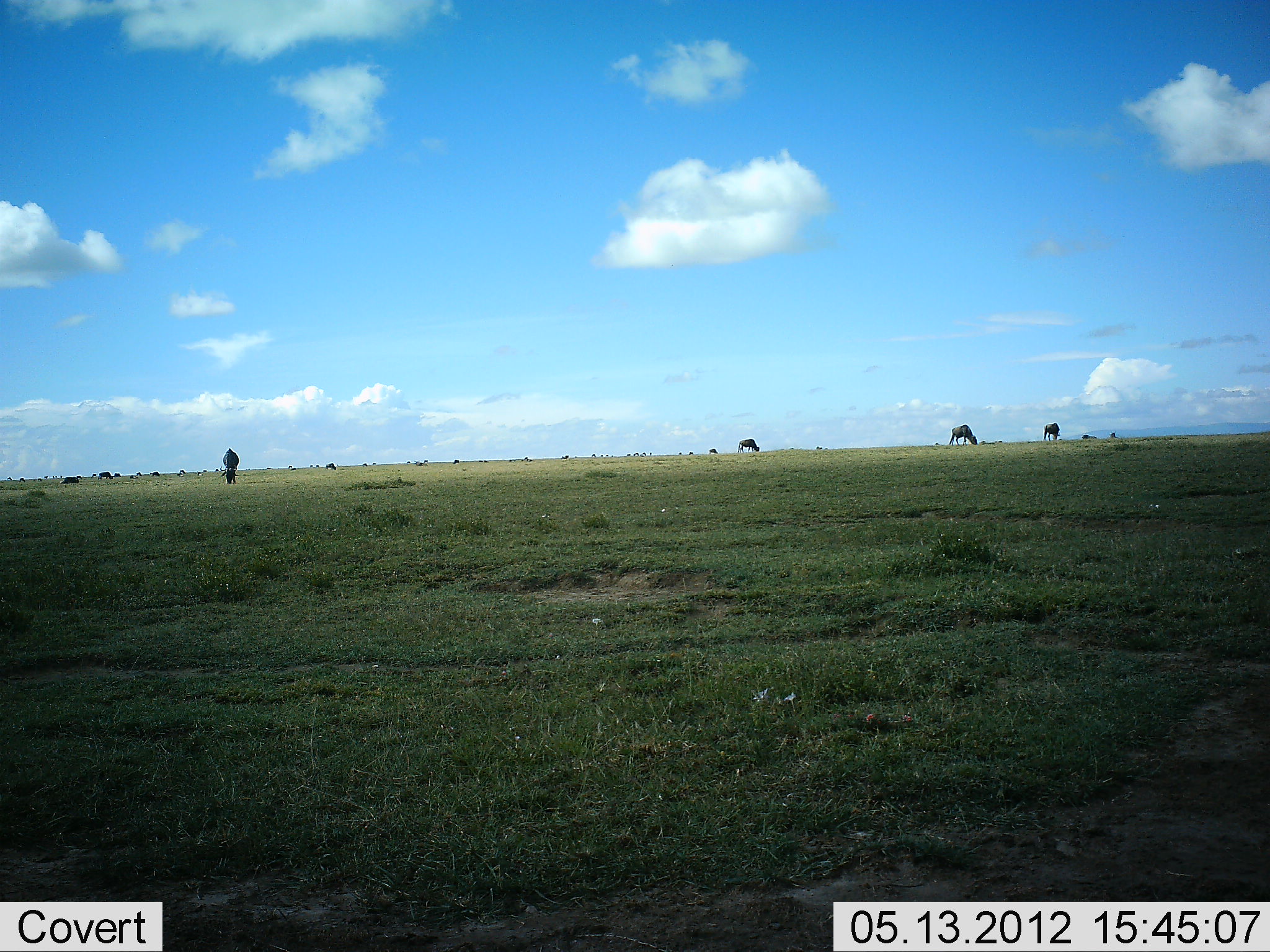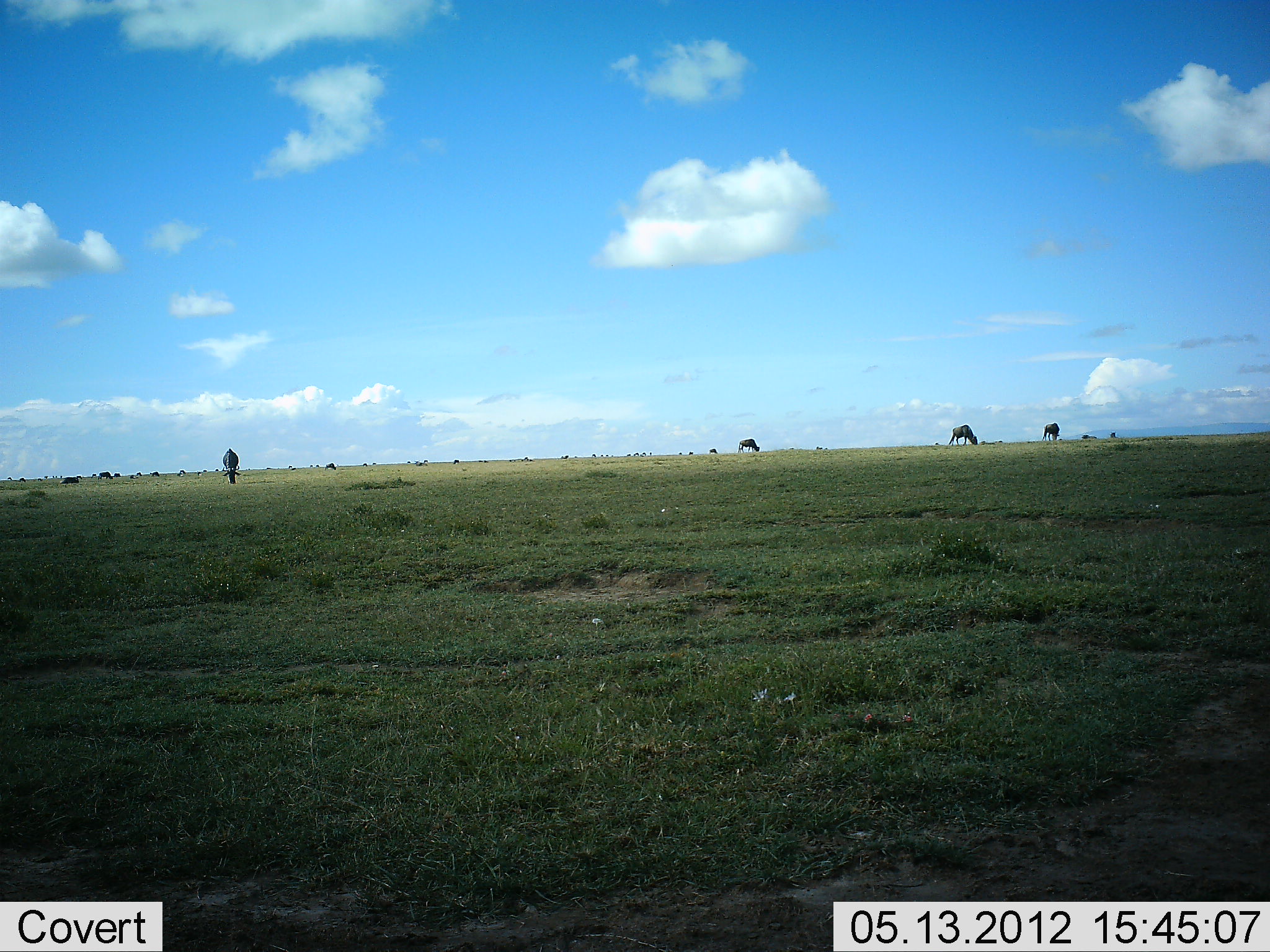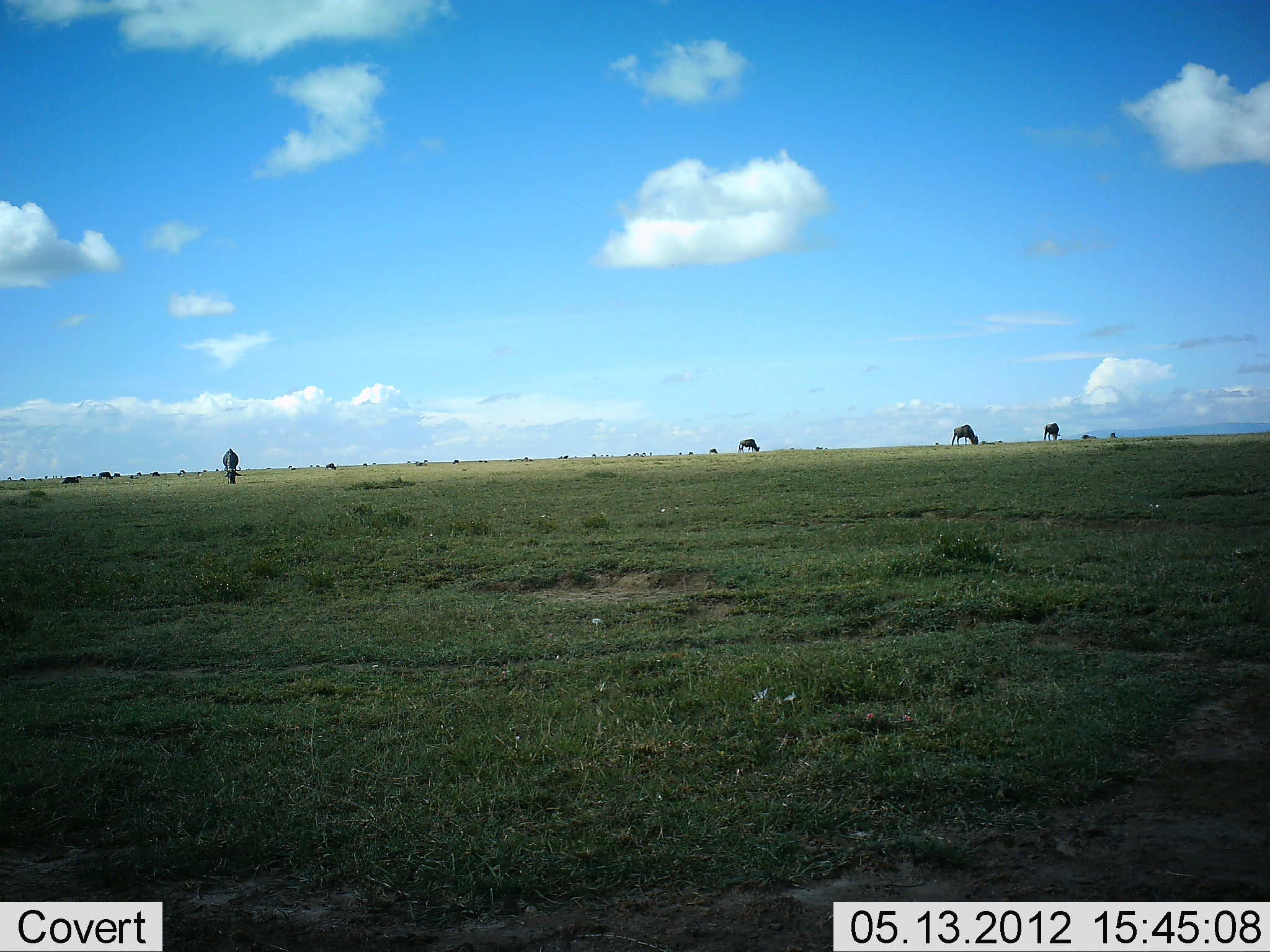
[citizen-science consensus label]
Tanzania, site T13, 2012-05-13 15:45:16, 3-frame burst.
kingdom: Animalia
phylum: Chordata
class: Mammalia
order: Artiodactyla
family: Bovidae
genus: Connochaetes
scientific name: Connochaetes taurinus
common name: blue wildebeest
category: wildebeest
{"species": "wildebeest (blue wildebeest) (Connochaetes taurinus)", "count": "11-50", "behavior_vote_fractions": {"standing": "20%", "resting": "10%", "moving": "0%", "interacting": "0%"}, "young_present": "0%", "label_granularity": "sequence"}